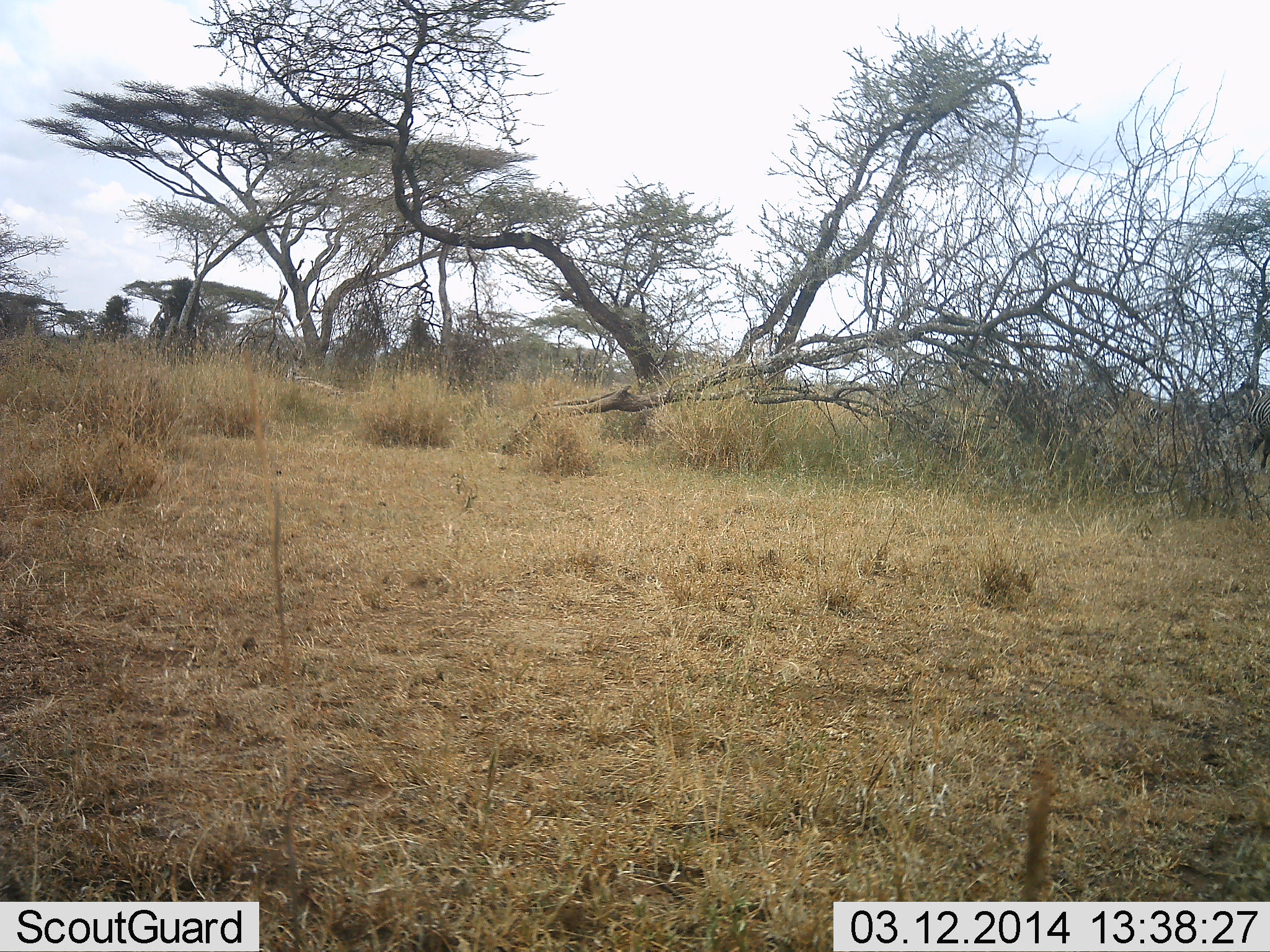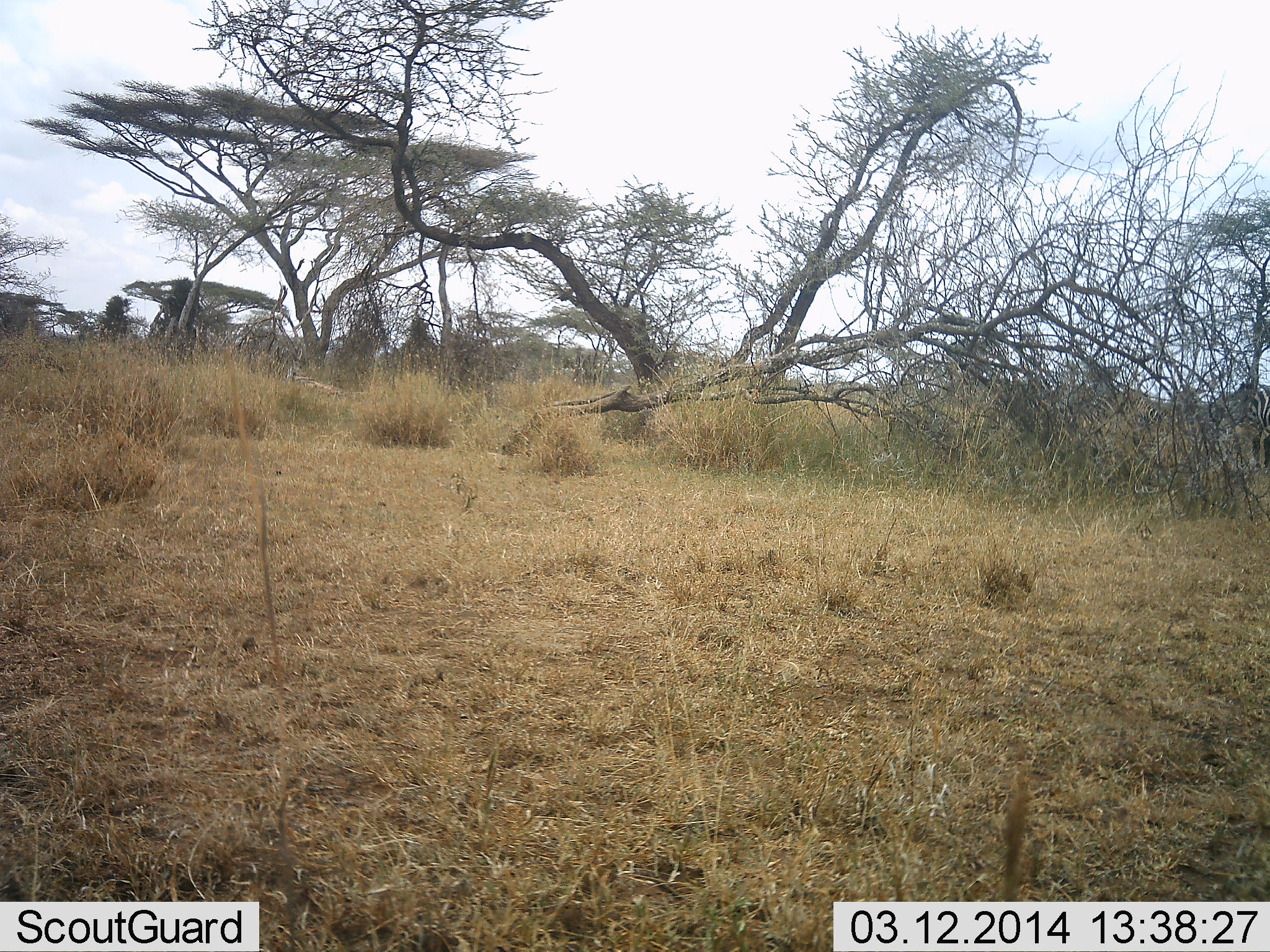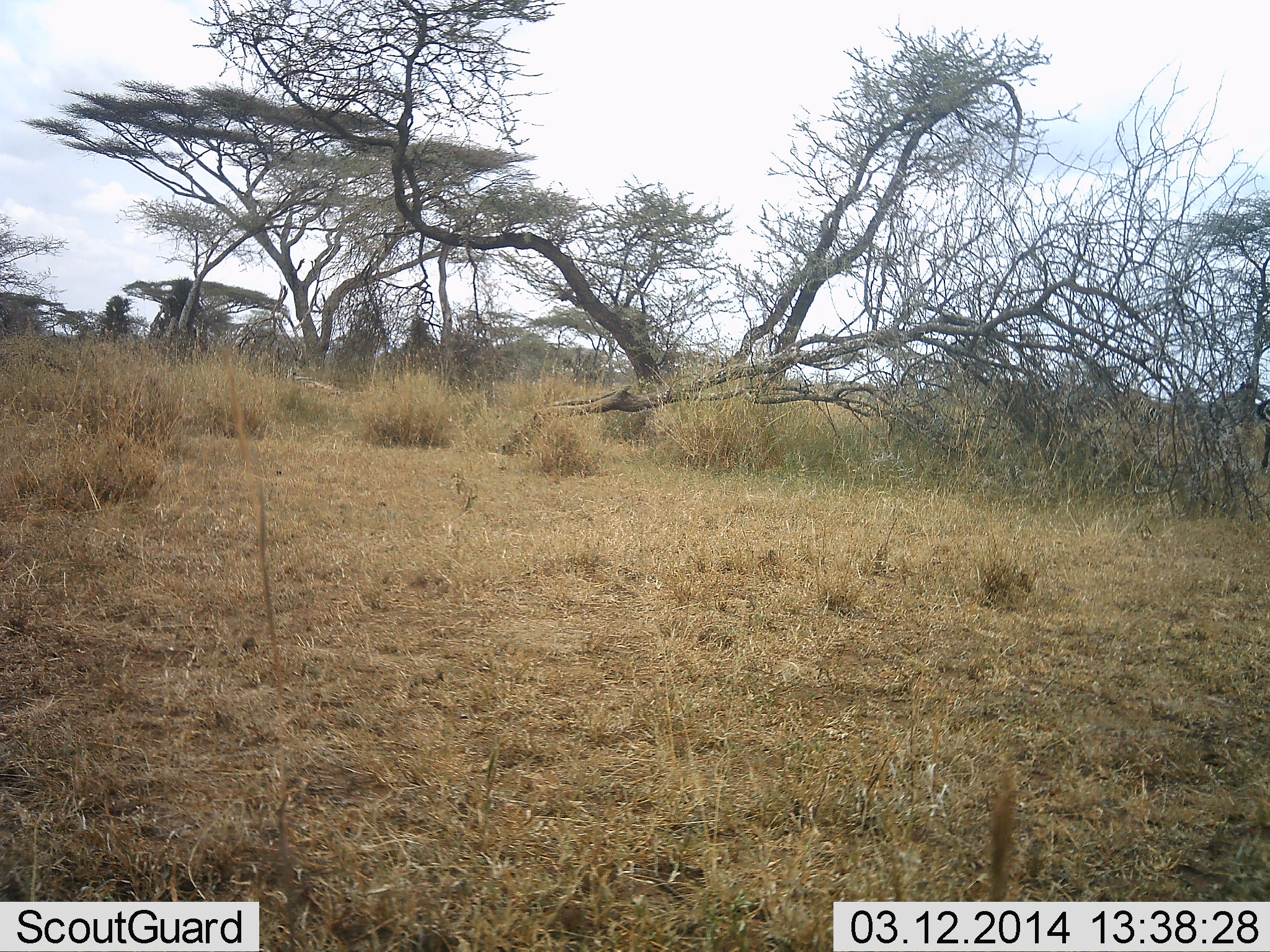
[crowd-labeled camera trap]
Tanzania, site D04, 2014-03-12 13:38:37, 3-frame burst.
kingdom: Animalia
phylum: Chordata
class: Mammalia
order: Perissodactyla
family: Equidae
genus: Equus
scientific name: Equus quagga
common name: plains zebra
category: zebra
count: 1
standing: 50%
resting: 0%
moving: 40%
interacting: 0%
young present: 0%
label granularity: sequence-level